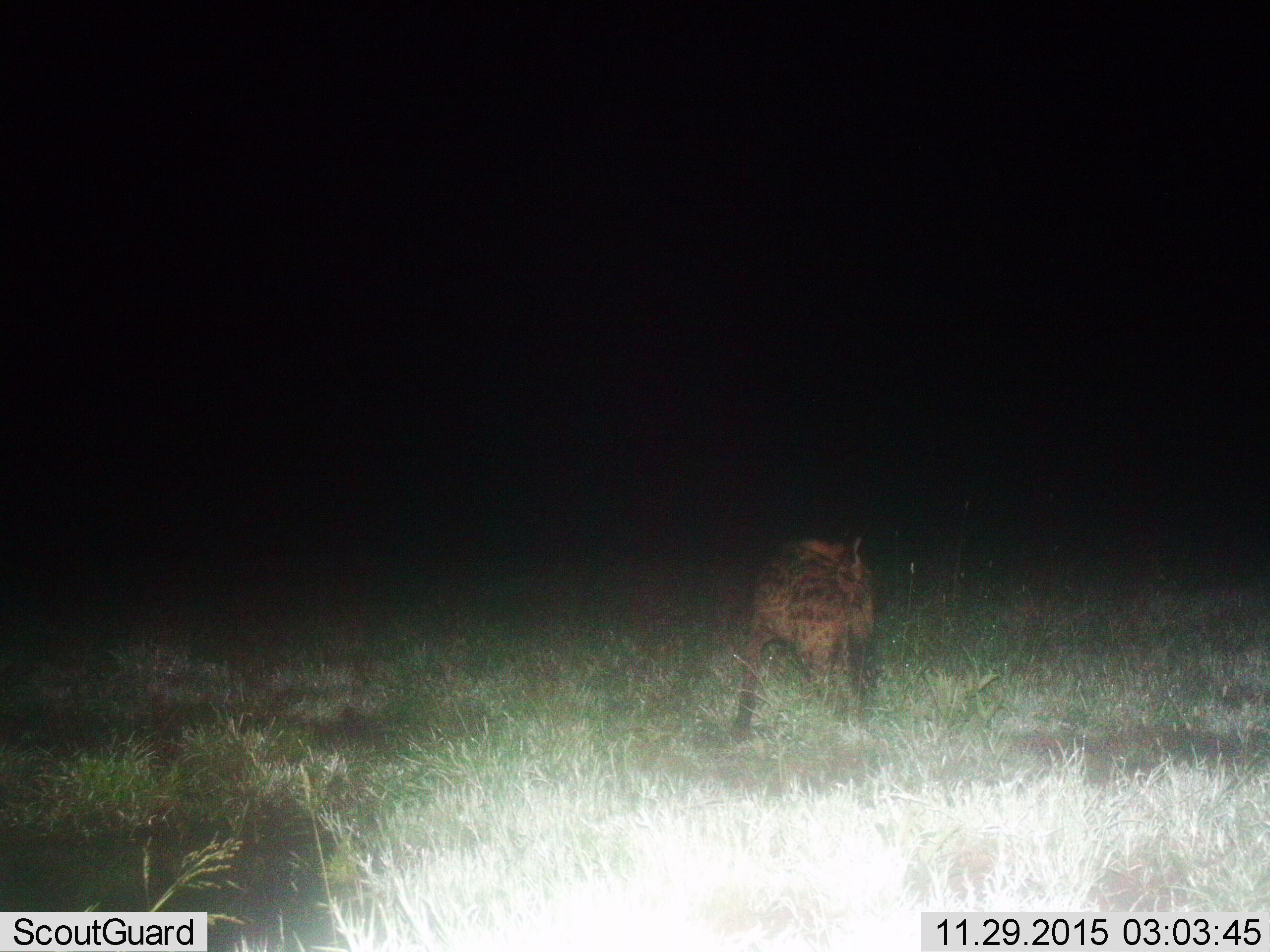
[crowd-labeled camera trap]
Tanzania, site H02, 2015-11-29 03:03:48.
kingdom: Animalia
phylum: Chordata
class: Mammalia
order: Carnivora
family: Hyaenidae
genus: Crocuta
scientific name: Crocuta crocuta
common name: spotted hyena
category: hyenaspotted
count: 1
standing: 78%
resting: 0%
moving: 22%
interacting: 0%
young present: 0%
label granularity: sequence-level